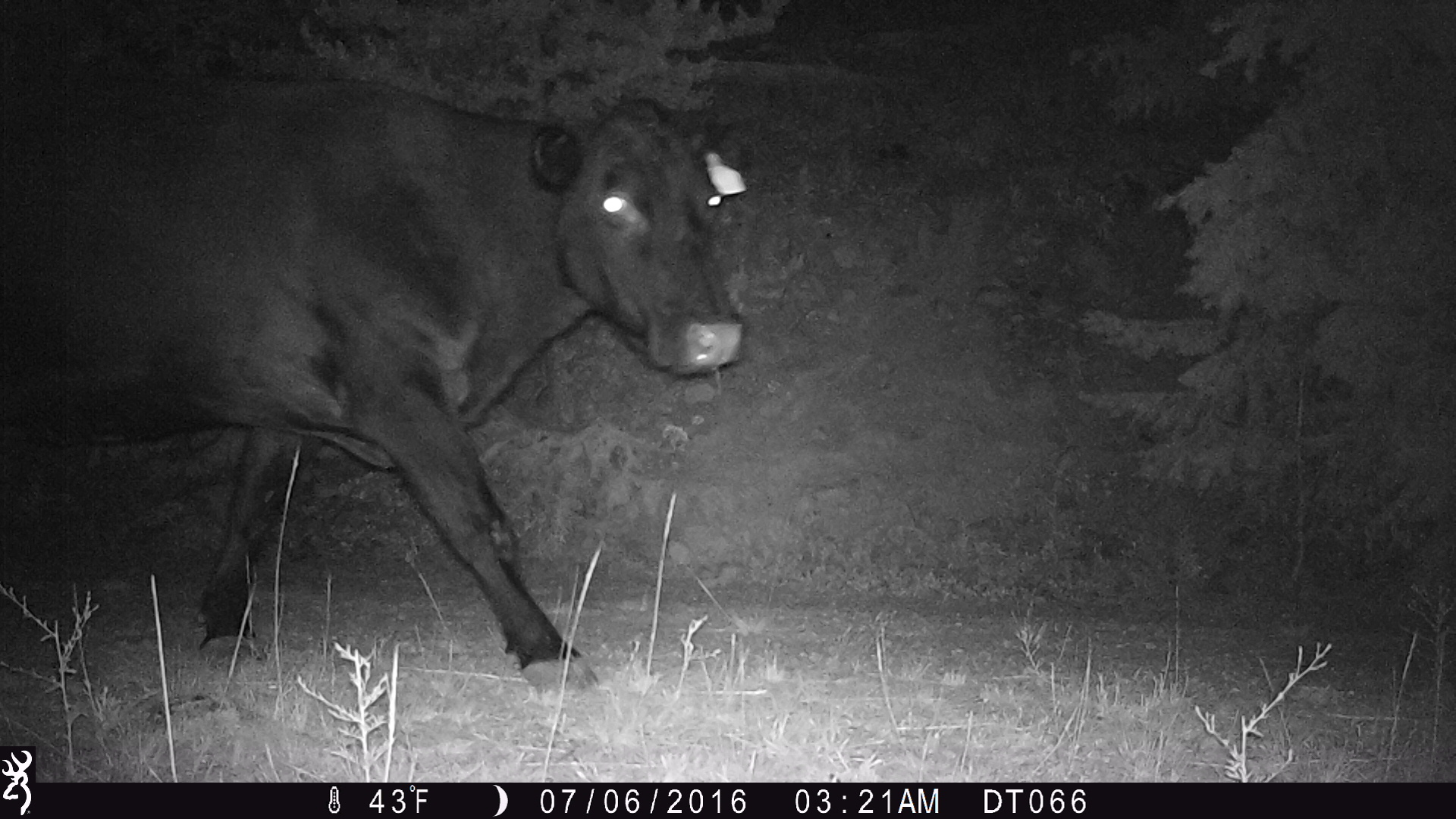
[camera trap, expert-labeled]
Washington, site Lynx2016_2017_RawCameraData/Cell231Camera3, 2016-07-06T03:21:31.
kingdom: Animalia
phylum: Chordata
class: Mammalia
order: Artiodactyla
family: Bovidae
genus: Bos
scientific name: Bos taurus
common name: domestic cattle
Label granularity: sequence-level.